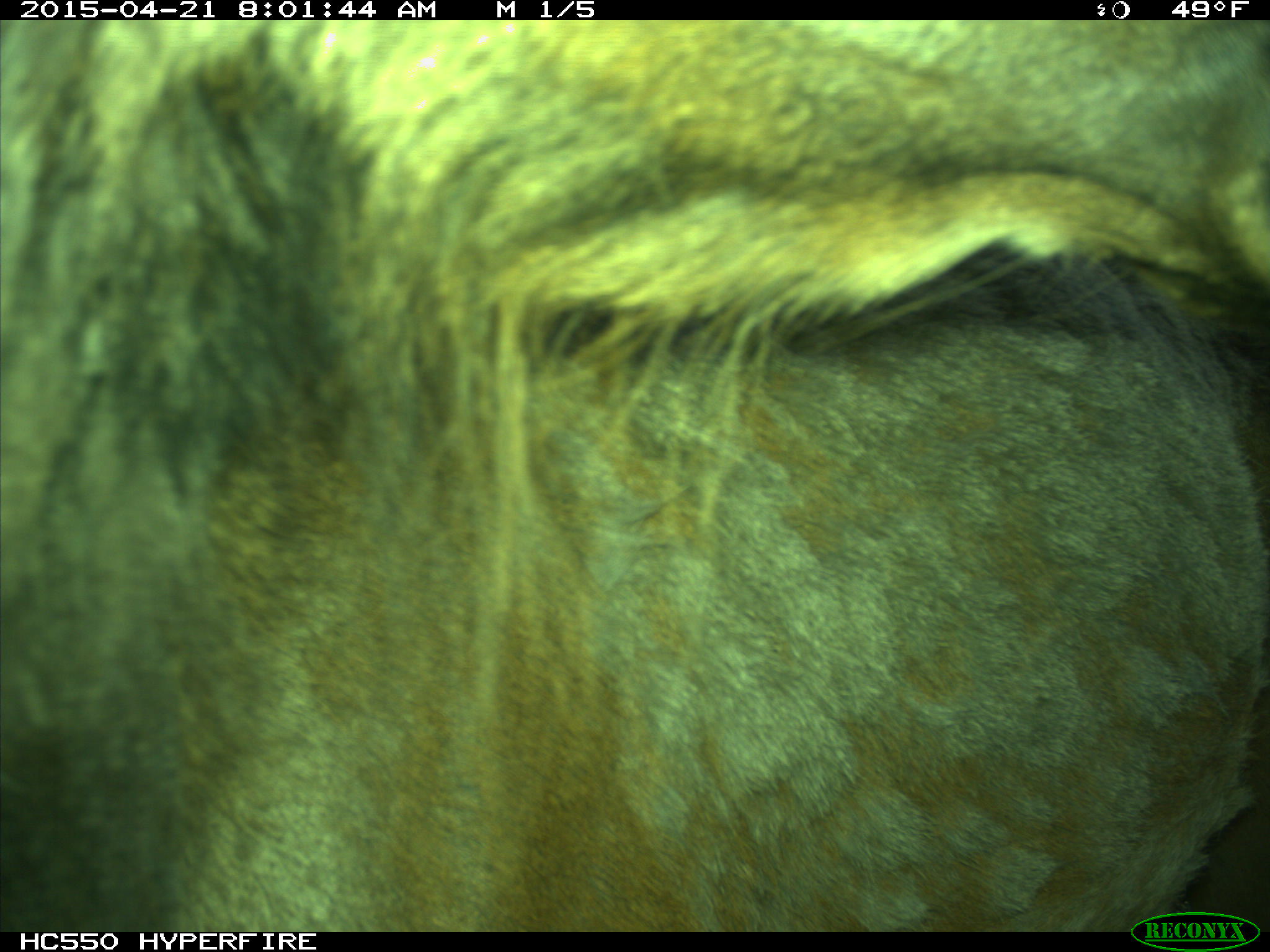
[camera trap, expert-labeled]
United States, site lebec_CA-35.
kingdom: Animalia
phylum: Chordata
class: Mammalia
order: Artiodactyla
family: Cervidae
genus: Cervus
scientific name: Cervus canadensis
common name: elk